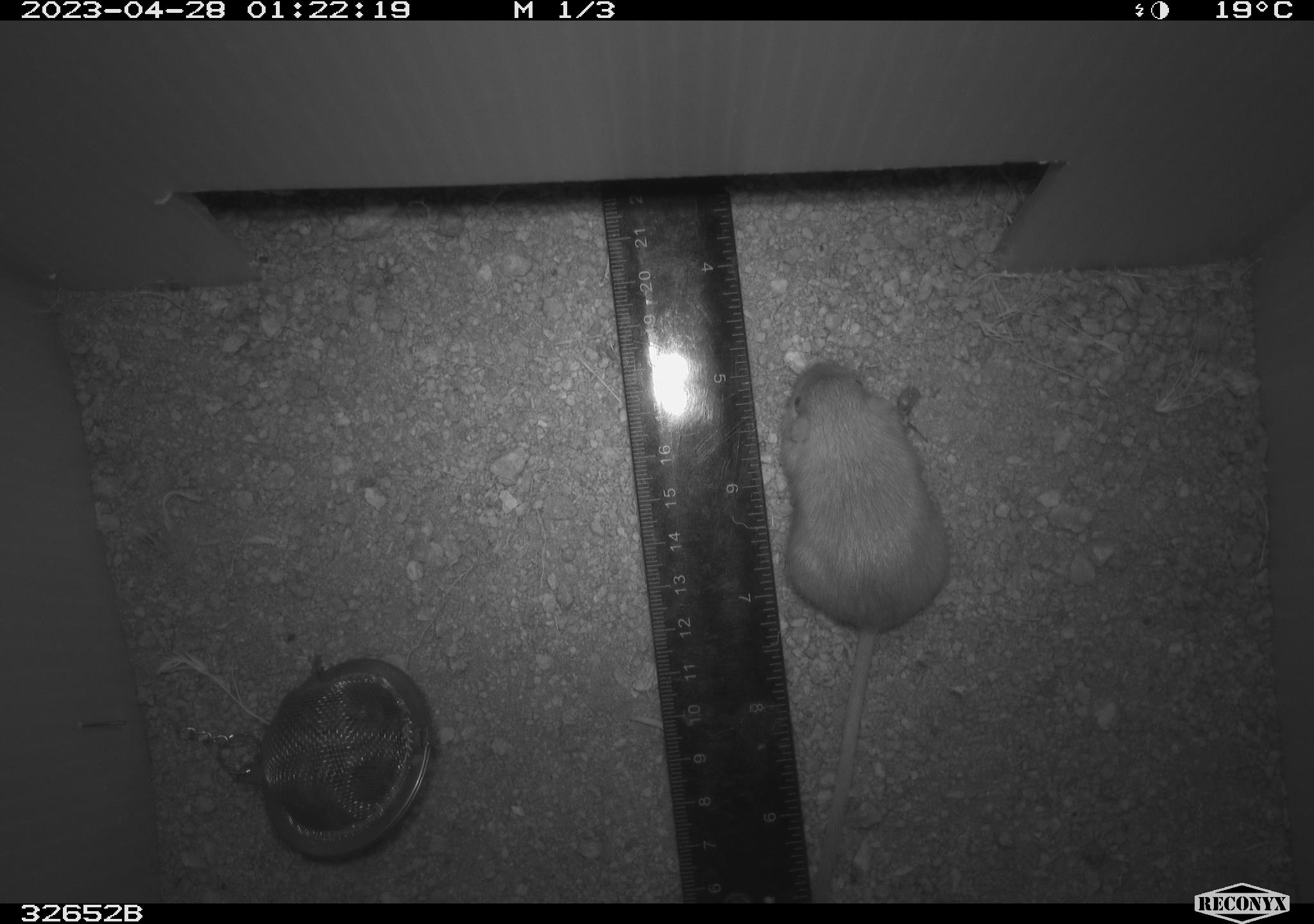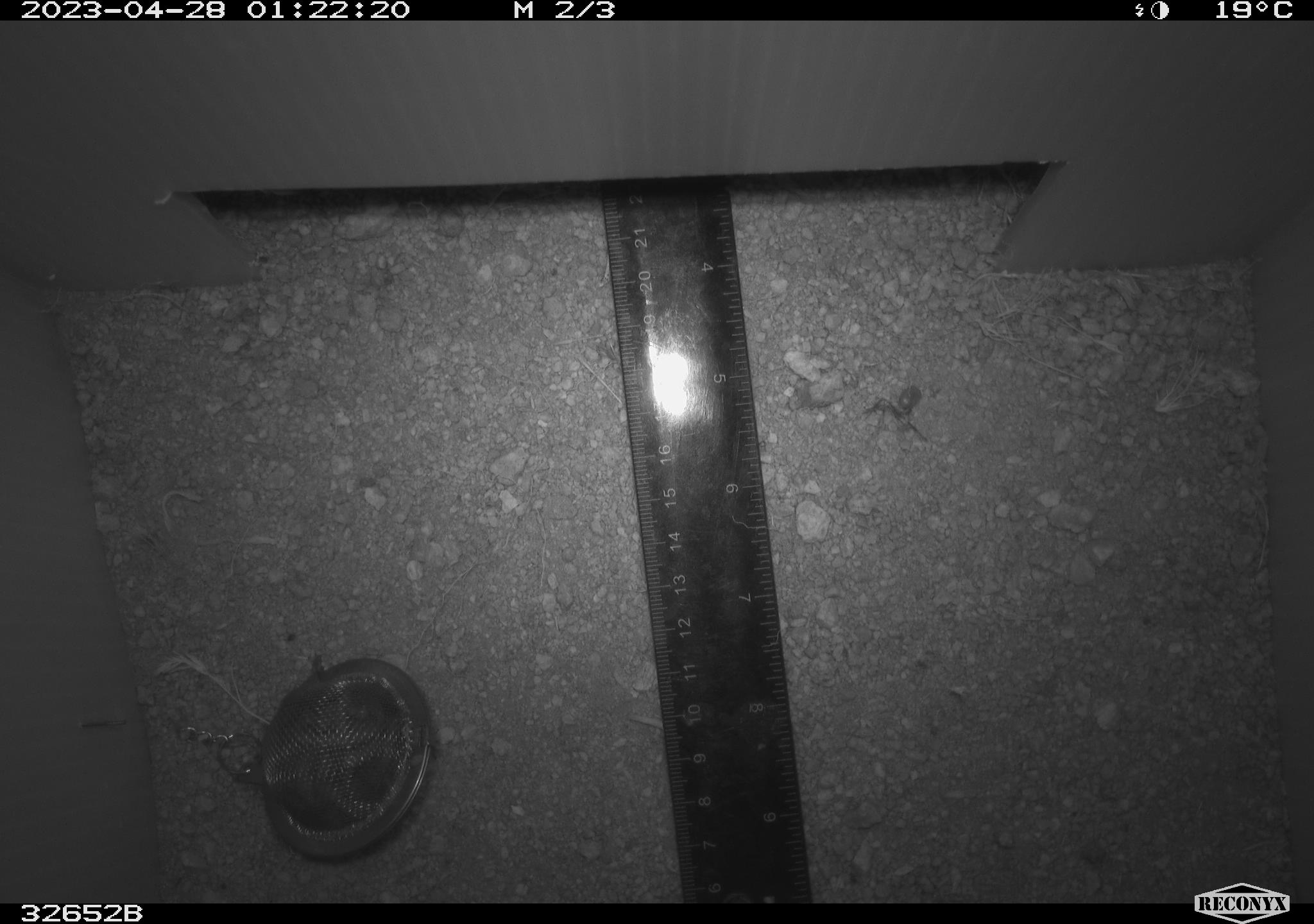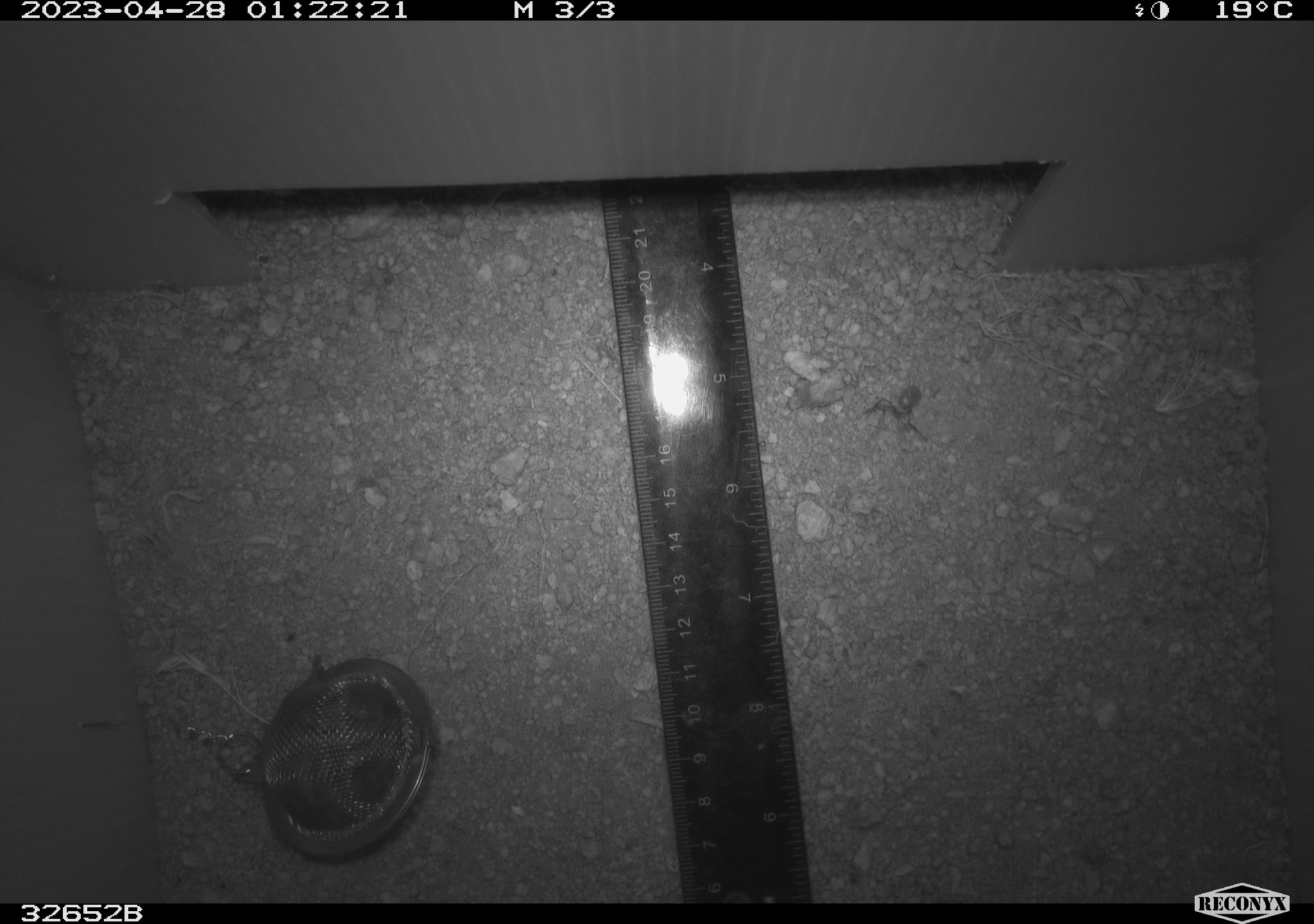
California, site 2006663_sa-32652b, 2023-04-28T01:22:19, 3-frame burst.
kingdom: Animalia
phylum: Chordata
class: Mammalia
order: Rodentia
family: Heteromyidae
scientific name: Heteromyidae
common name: kangaroo rats and pocket mice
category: heteromyidae family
Heteromyidae family (kangaroo rats and pocket mice) (Heteromyidae).